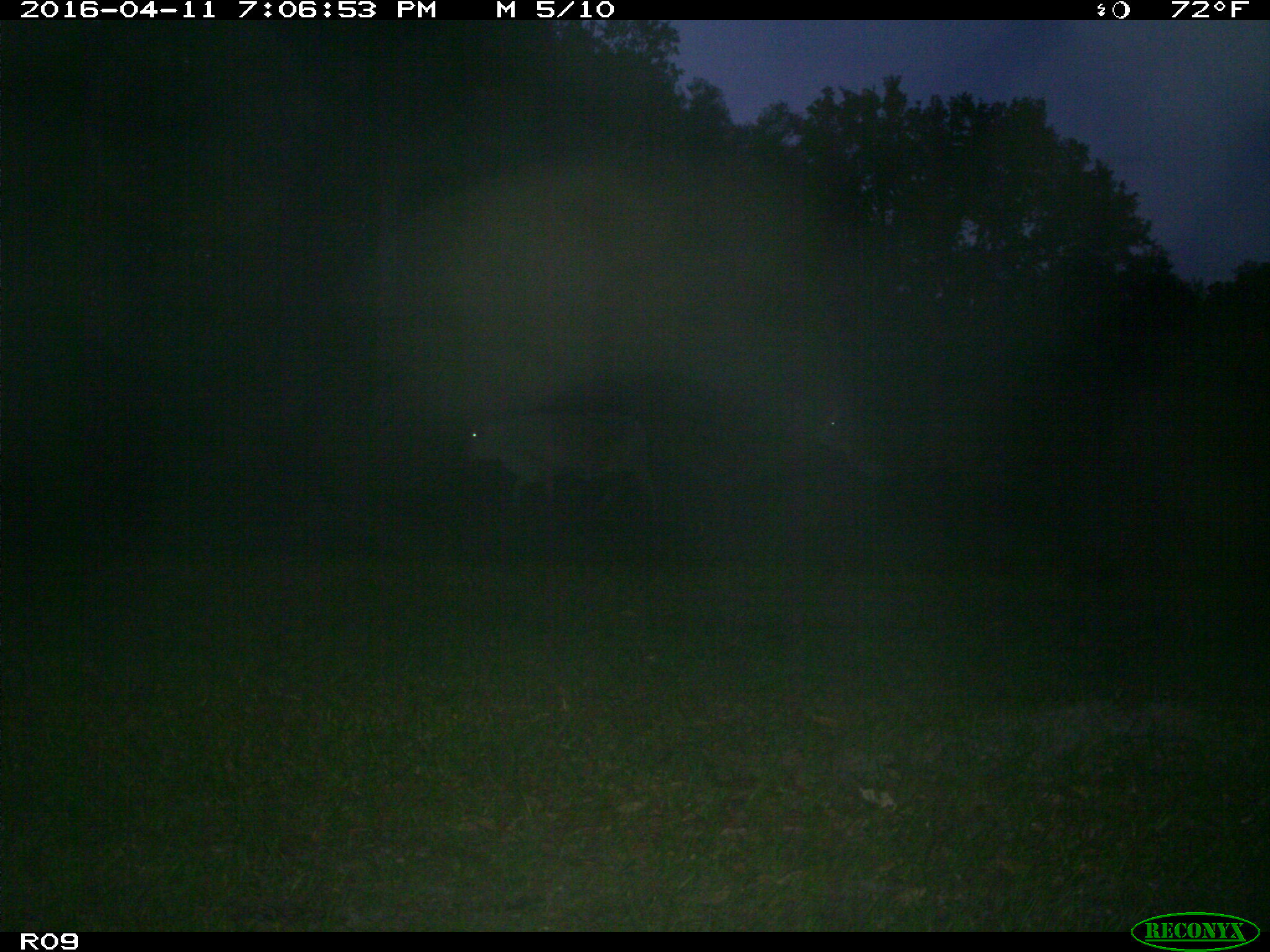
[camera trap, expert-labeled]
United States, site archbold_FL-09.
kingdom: Animalia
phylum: Chordata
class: Mammalia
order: Artiodactyla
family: Bovidae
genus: Bos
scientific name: Bos taurus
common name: domestic cow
Bos taurus (domestic cow).